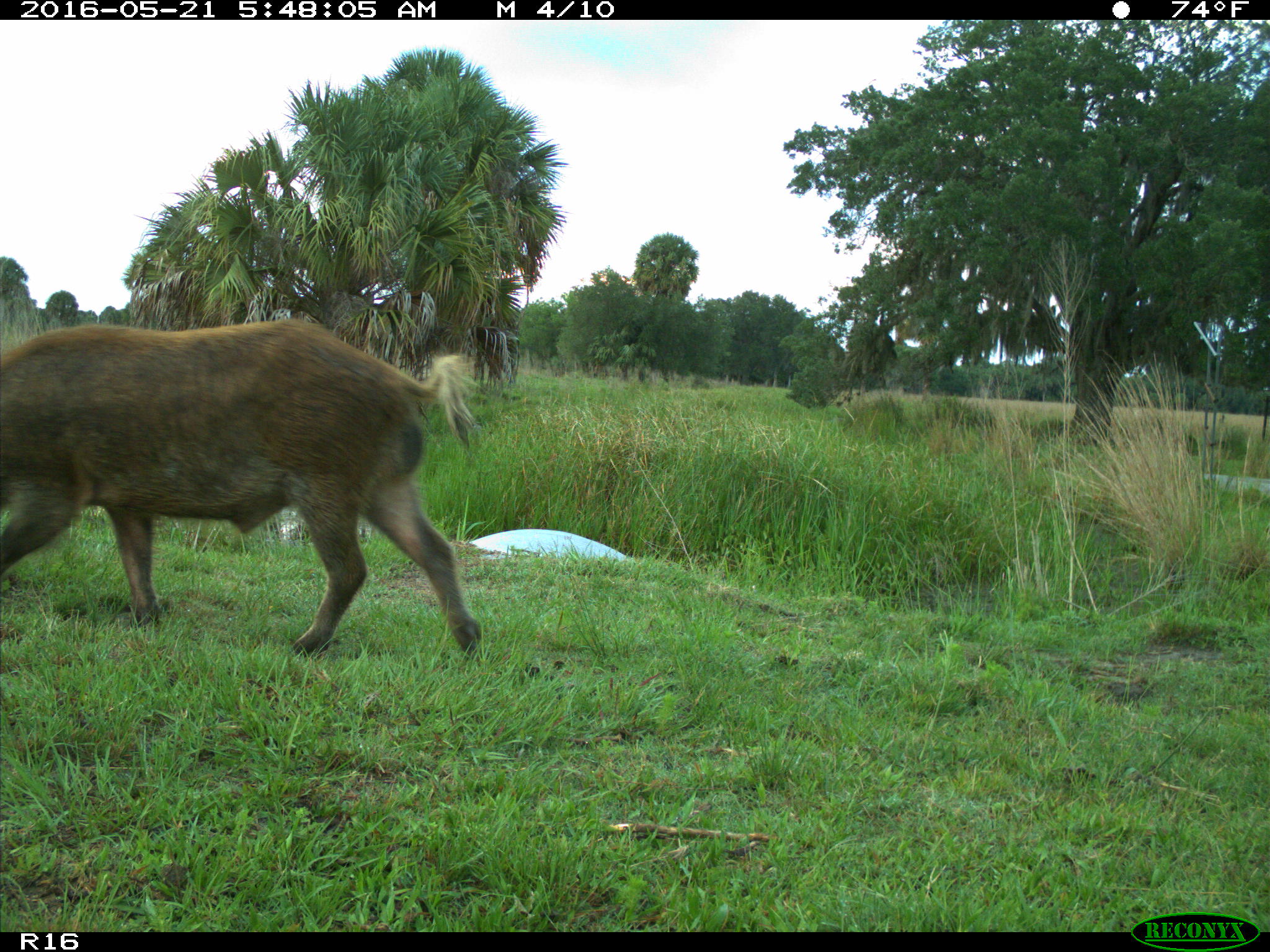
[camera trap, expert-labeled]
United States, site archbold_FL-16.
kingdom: Animalia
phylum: Chordata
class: Mammalia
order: Artiodactyla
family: Suidae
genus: Sus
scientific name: Sus scrofa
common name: wild boar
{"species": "Sus scrofa (wild boar)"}